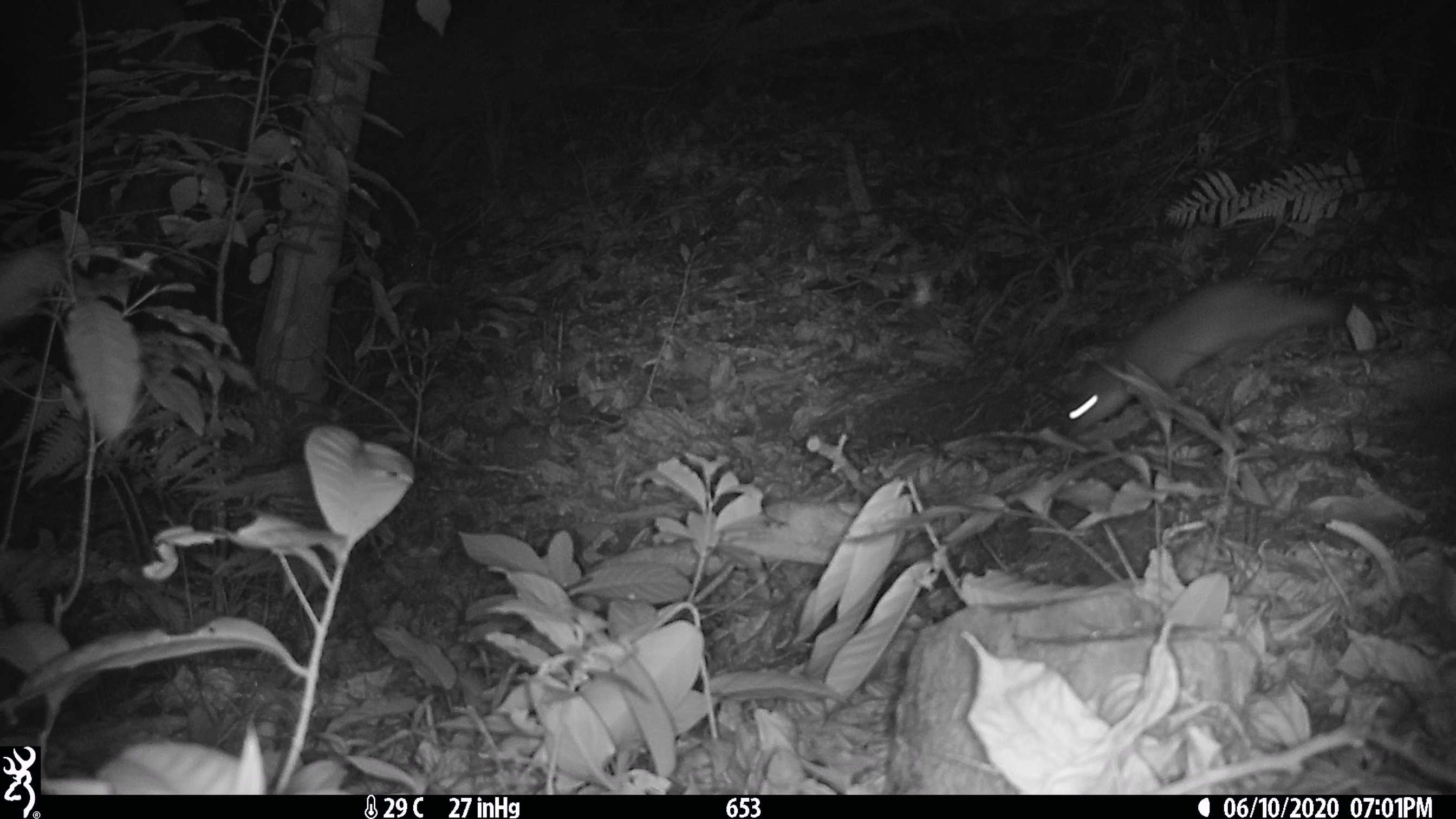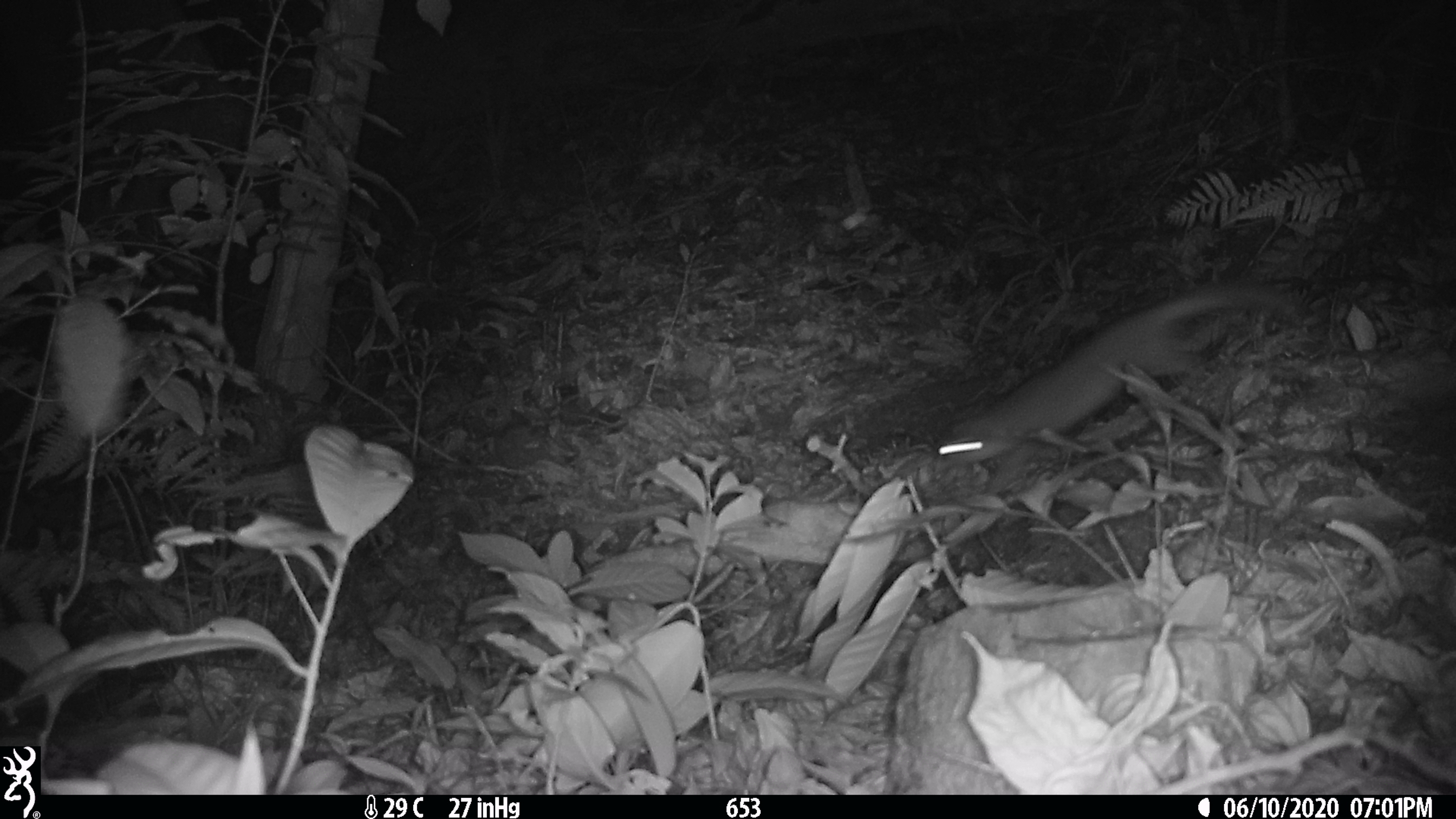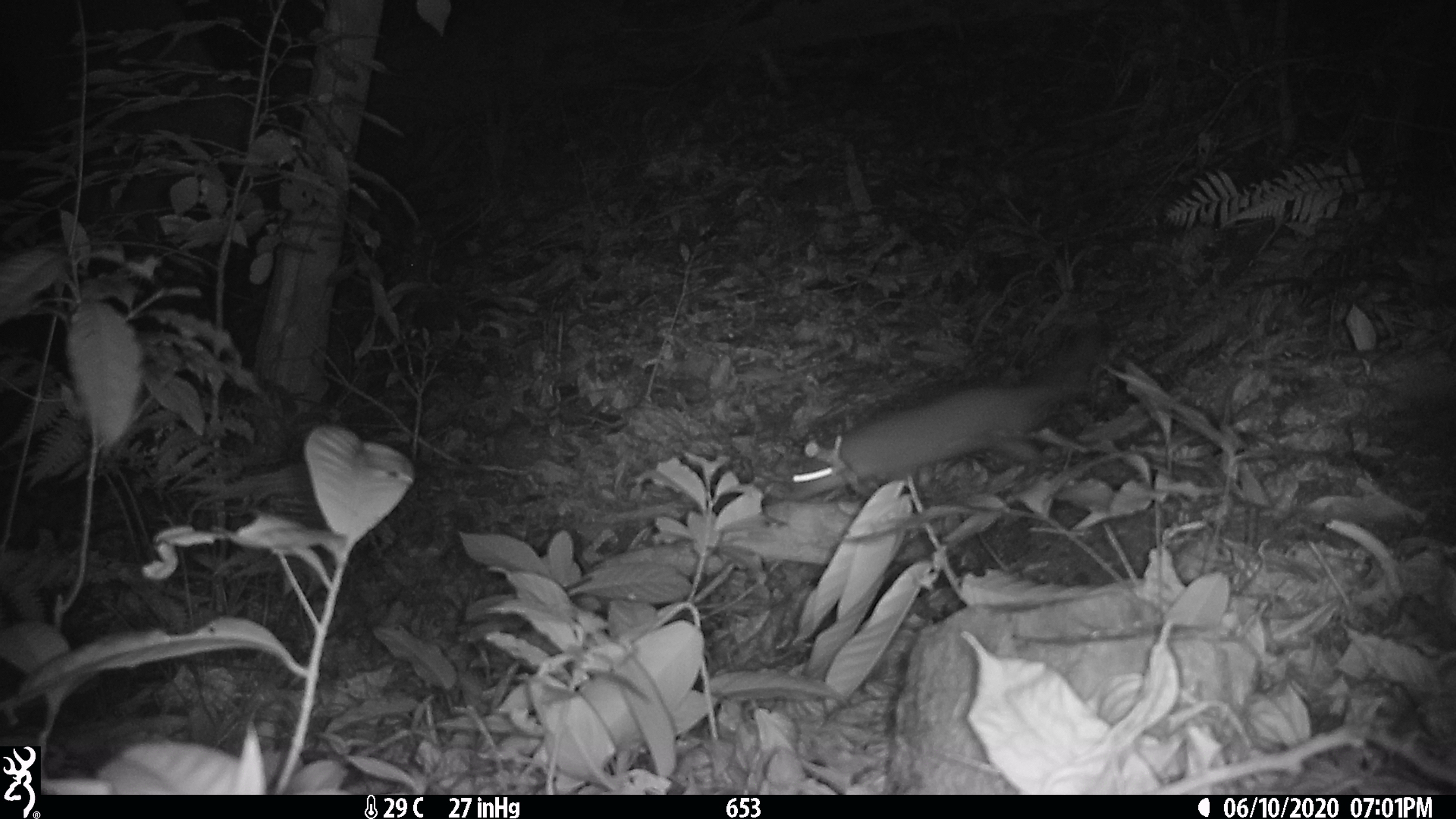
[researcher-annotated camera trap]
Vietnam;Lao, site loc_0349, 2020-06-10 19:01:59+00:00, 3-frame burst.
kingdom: Animalia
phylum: Chordata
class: Mammalia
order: Carnivora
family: Mustelidae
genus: Melogale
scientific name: Melogale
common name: ferret badger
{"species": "ferret badger (Melogale)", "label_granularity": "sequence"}